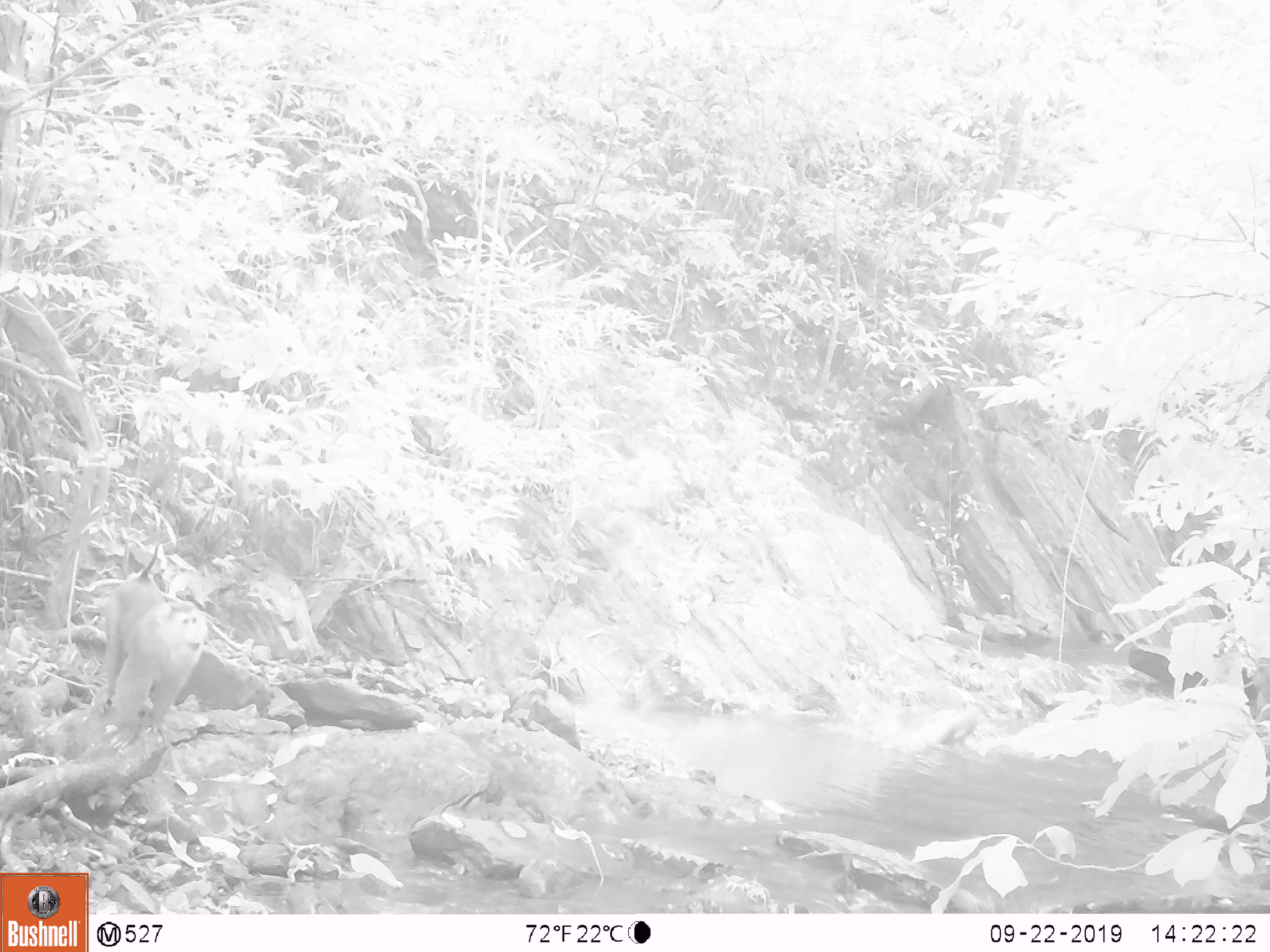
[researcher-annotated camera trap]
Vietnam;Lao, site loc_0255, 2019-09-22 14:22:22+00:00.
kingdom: Animalia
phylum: Chordata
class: Mammalia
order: Primates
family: Cercopithecidae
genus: Macaca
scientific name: Macaca nemestrina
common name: pig-tailed macaque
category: pig tailed macaque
Pig tailed macaque (pig-tailed macaque) (Macaca nemestrina). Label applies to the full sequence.